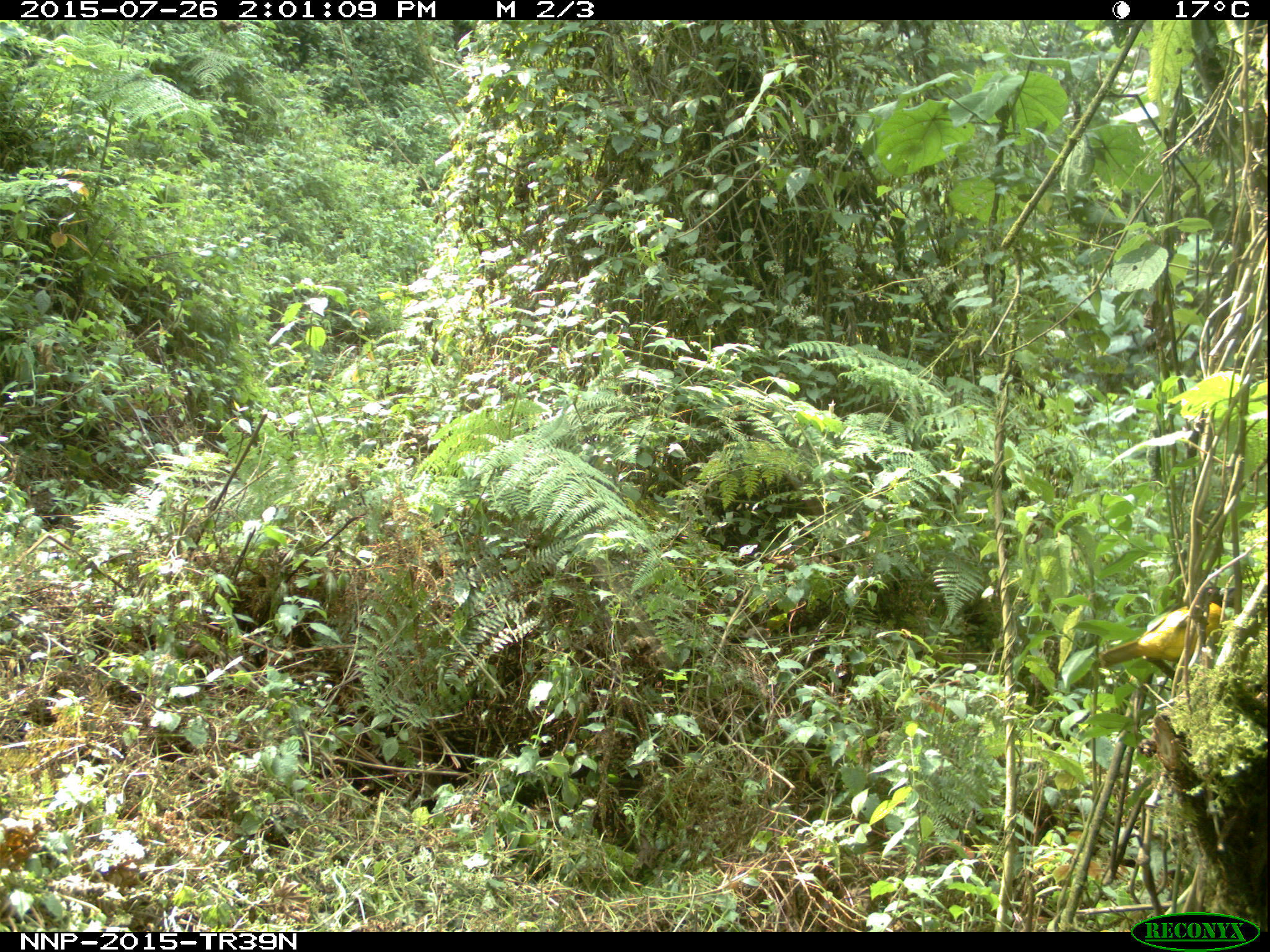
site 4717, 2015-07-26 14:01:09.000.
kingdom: Animalia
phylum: Chordata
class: Aves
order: Passeriformes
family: Ploceidae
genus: Ploceus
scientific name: Ploceus alienus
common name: strange weaver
Ploceus alienus (strange weaver), count 1.